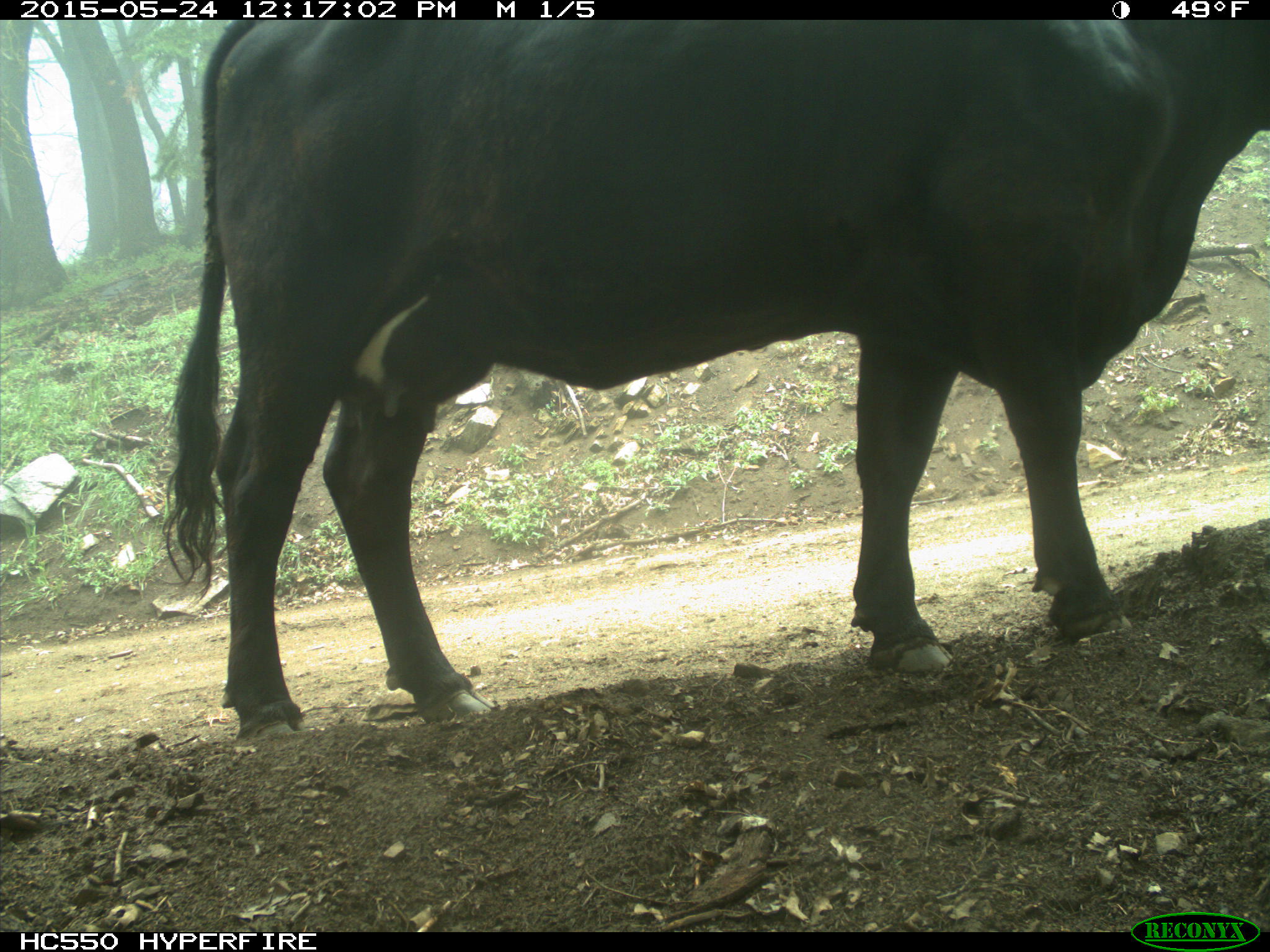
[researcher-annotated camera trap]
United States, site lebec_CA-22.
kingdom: Animalia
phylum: Chordata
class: Mammalia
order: Artiodactyla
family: Bovidae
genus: Bos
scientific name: Bos taurus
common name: domestic cow